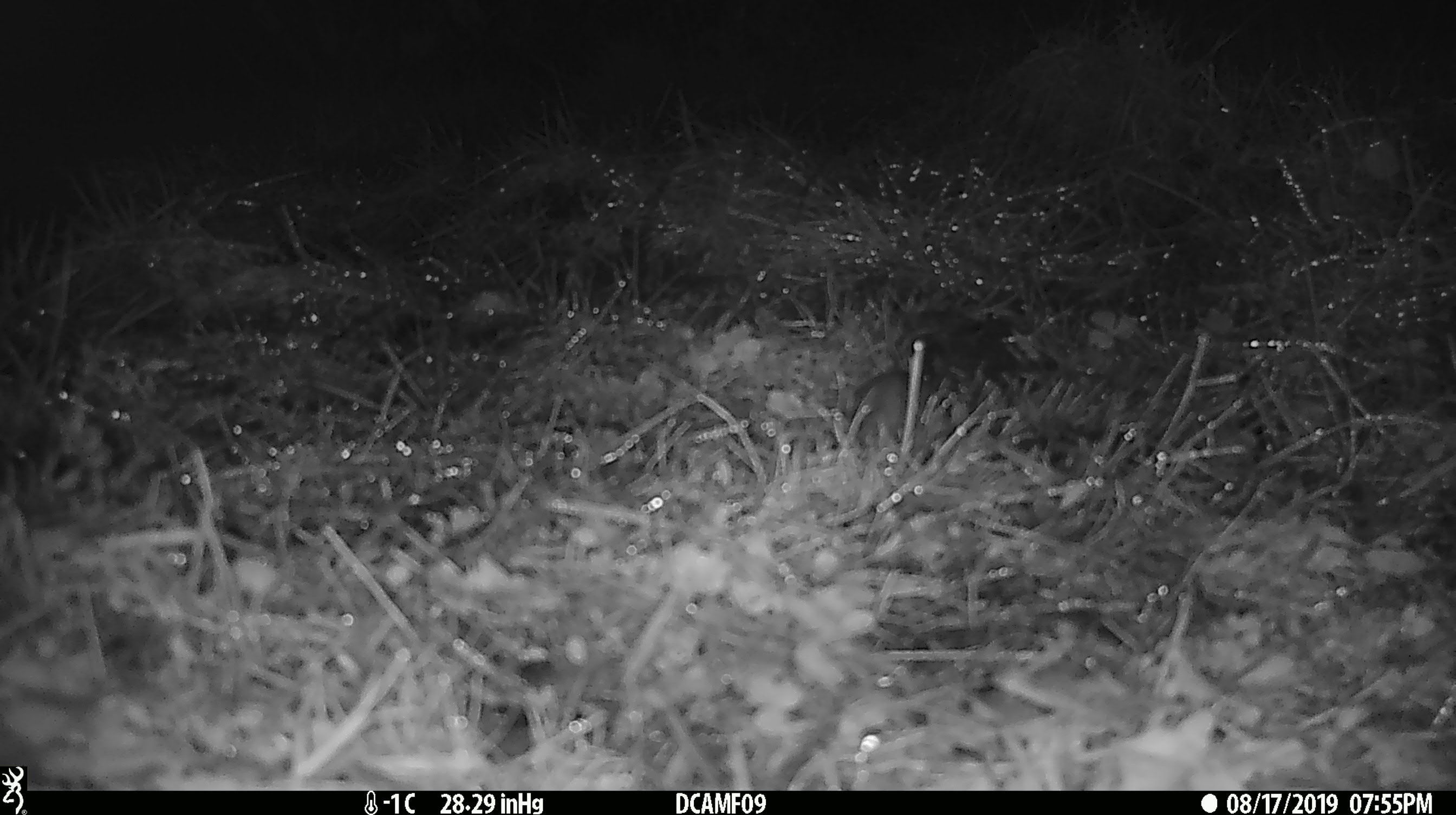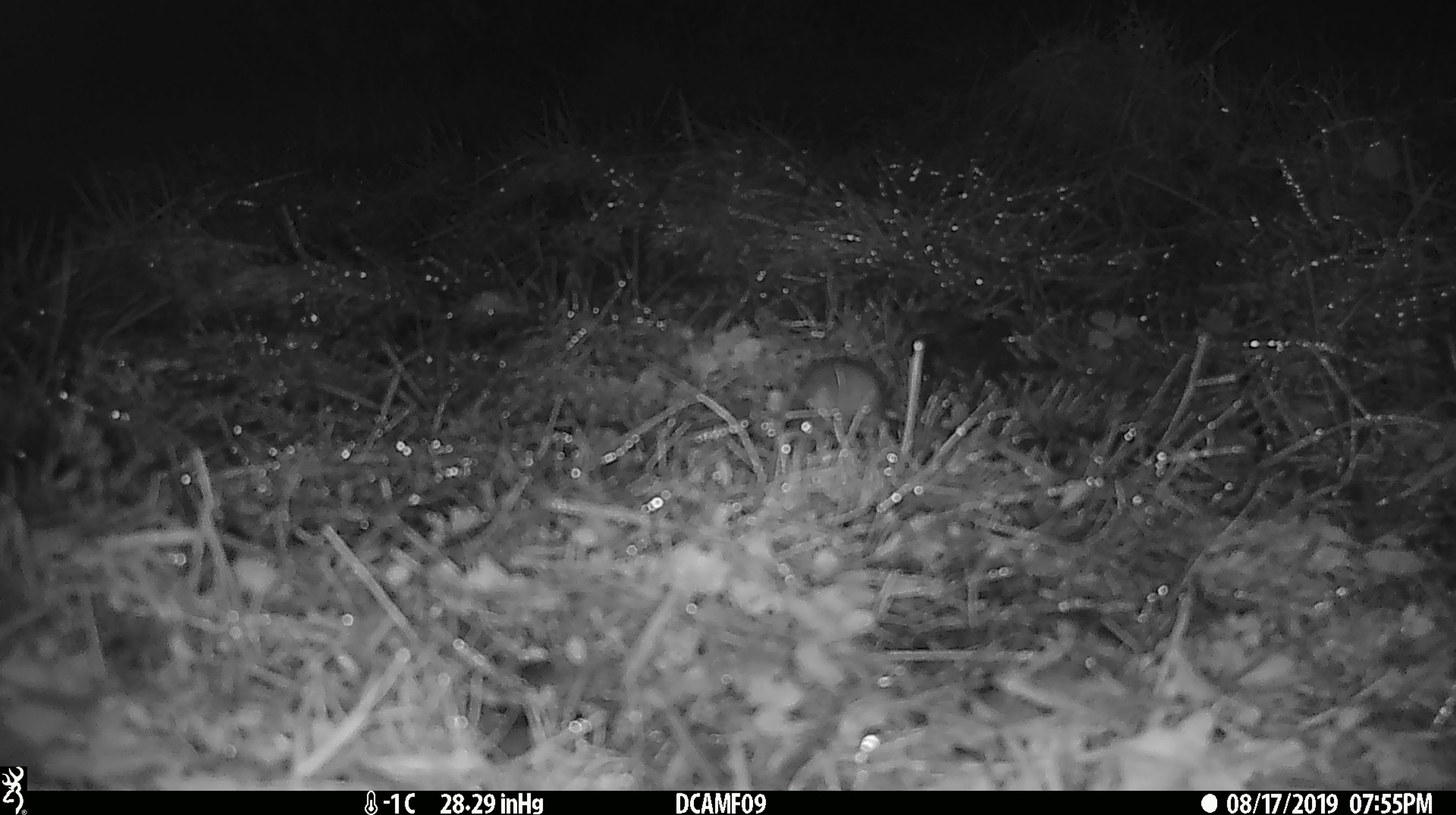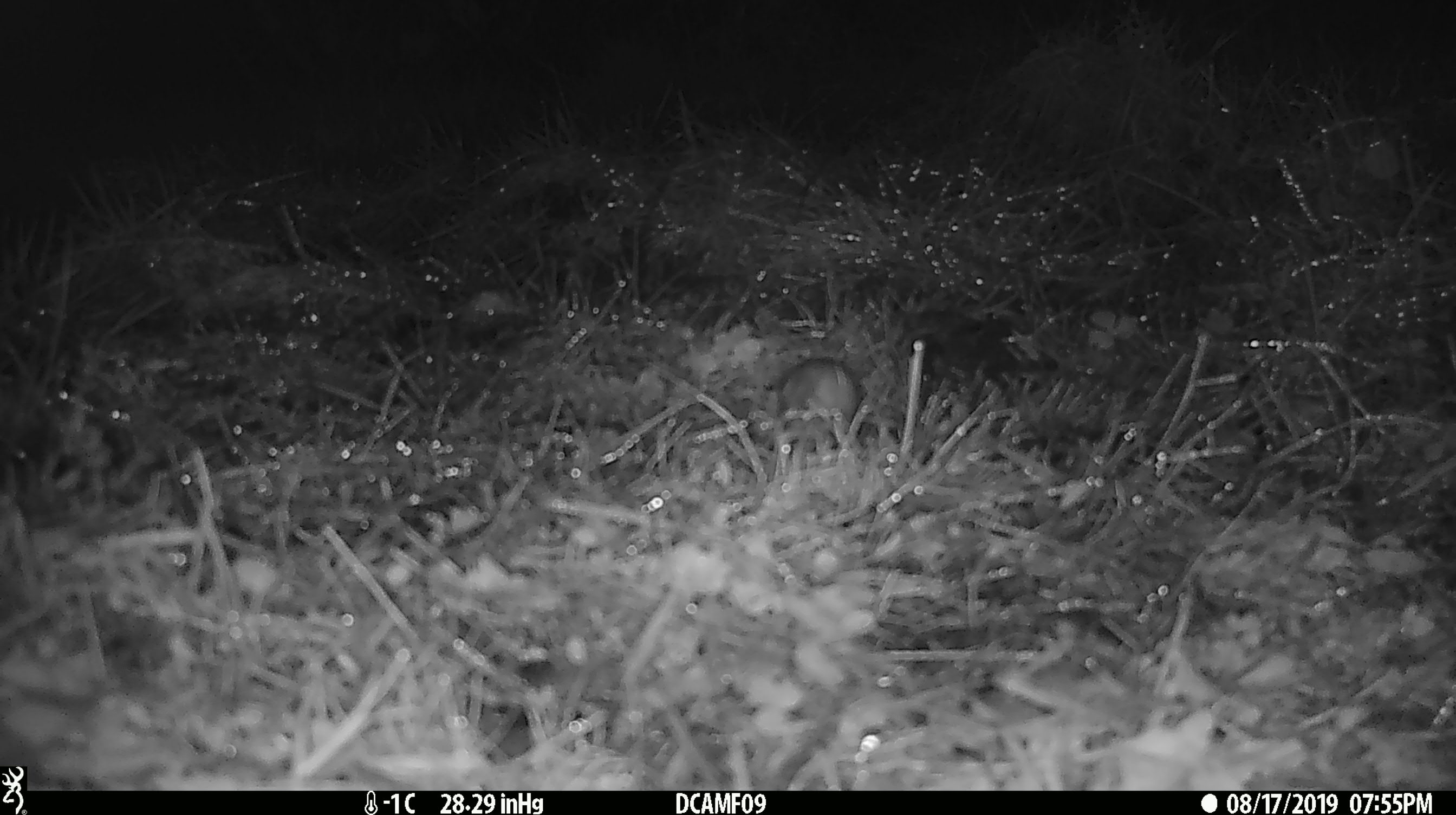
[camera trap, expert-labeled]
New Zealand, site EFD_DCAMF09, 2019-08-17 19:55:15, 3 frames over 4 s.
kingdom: Animalia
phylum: Chordata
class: Mammalia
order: Rodentia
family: Muridae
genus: Mus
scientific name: Mus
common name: mouse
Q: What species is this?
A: Mouse (Mus).